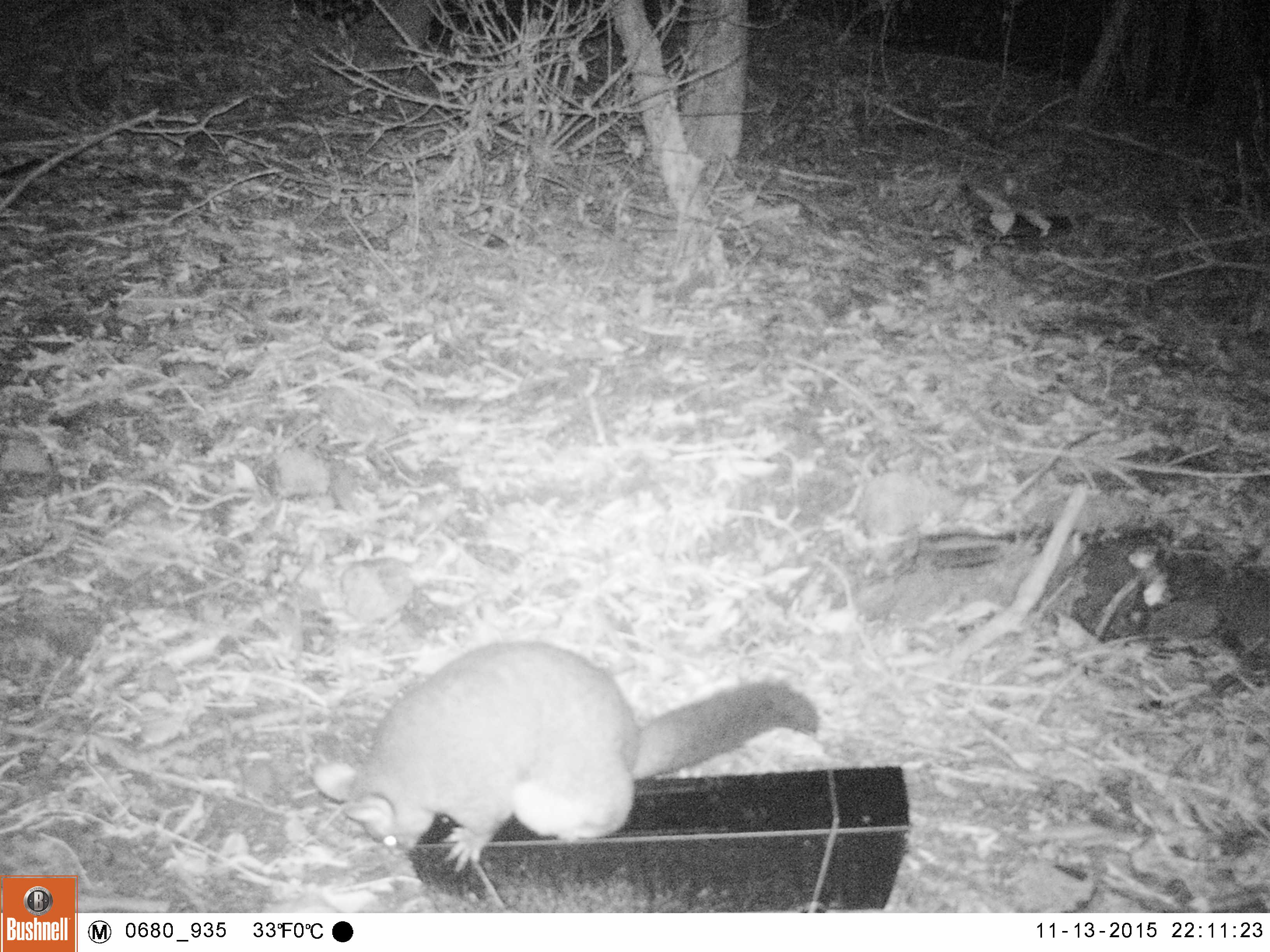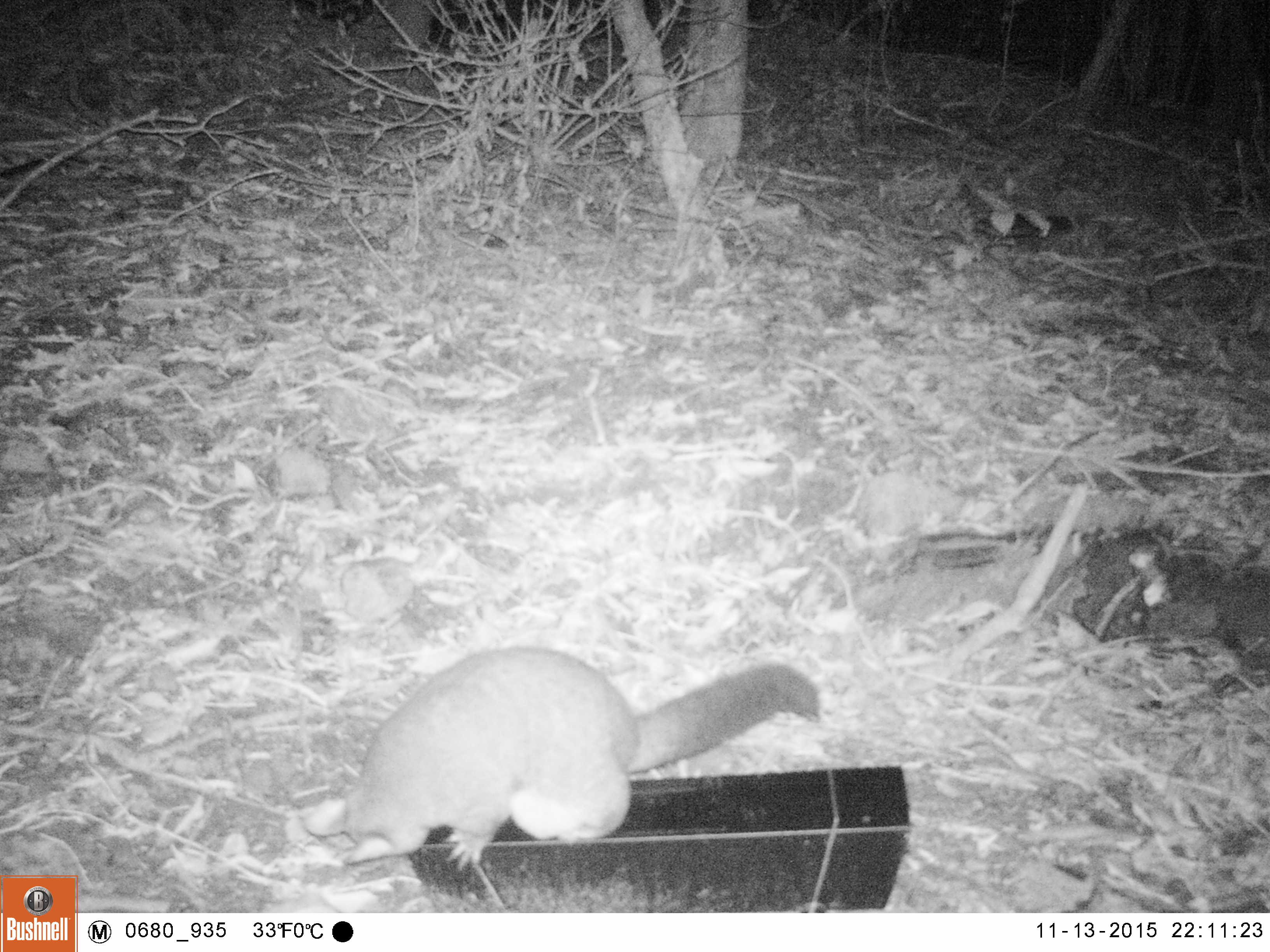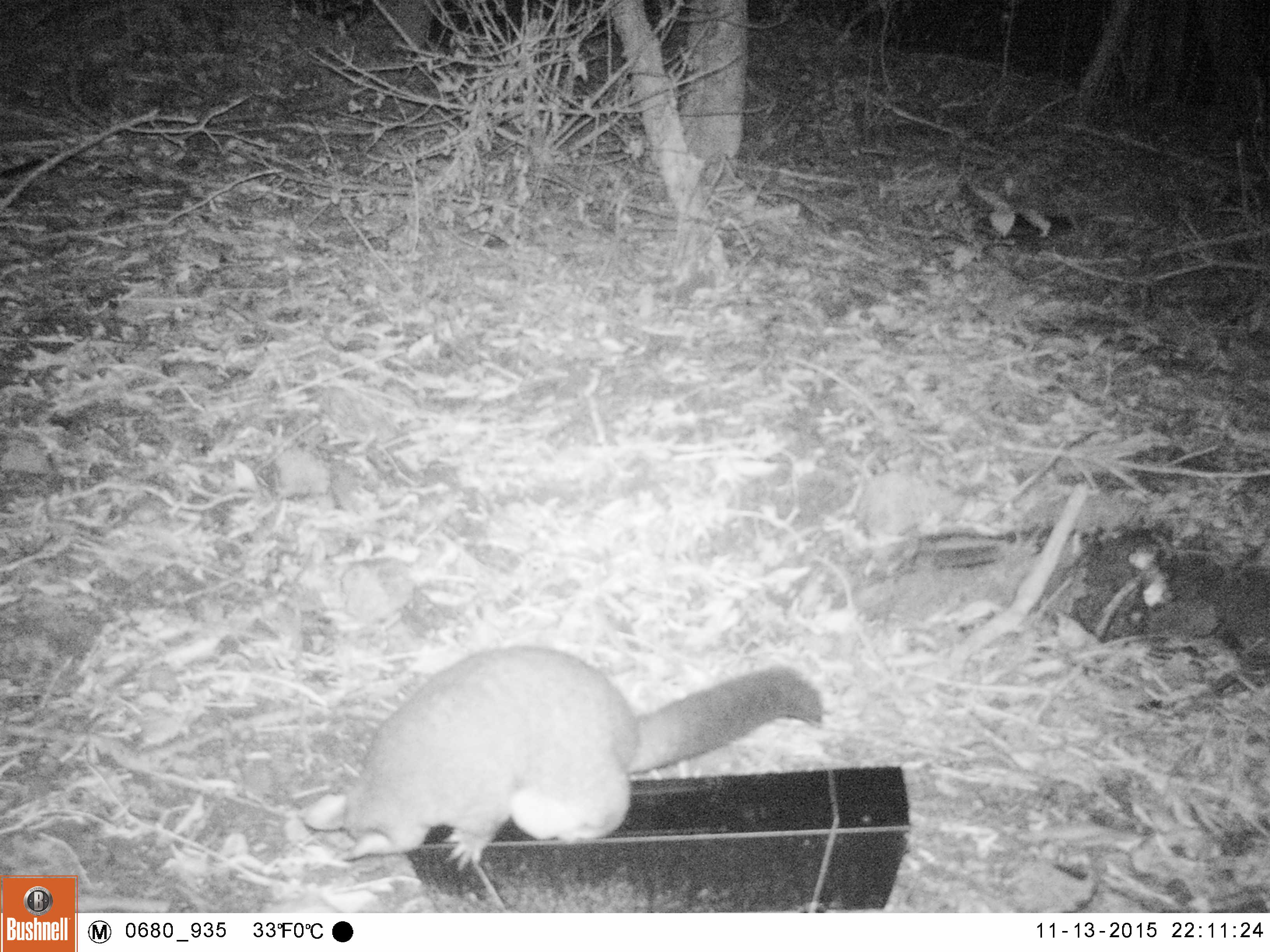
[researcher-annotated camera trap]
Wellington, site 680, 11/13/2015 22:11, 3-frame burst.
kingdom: Animalia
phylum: Chordata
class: Mammalia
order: Didelphimorphia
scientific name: Didelphimorphia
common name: possum